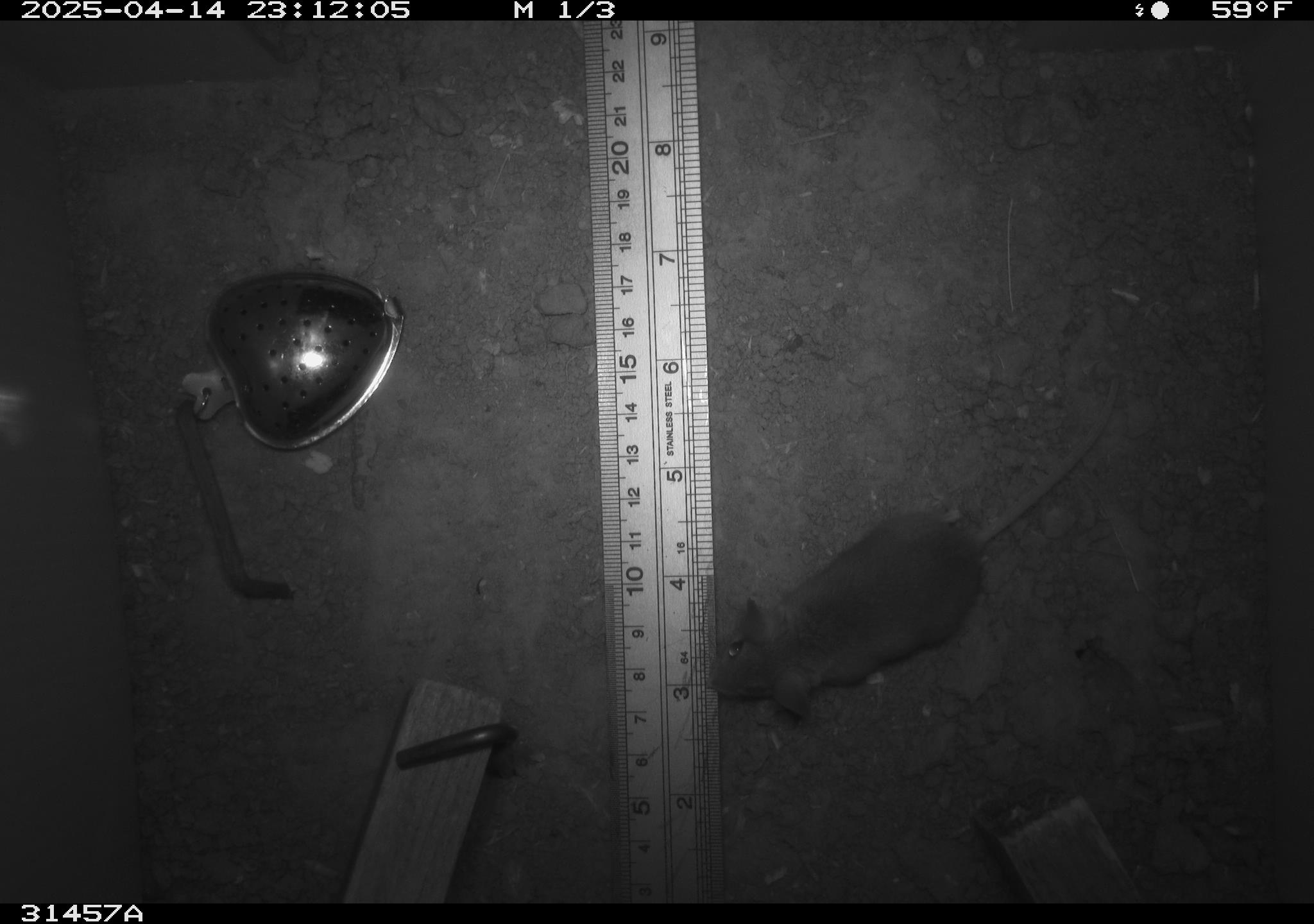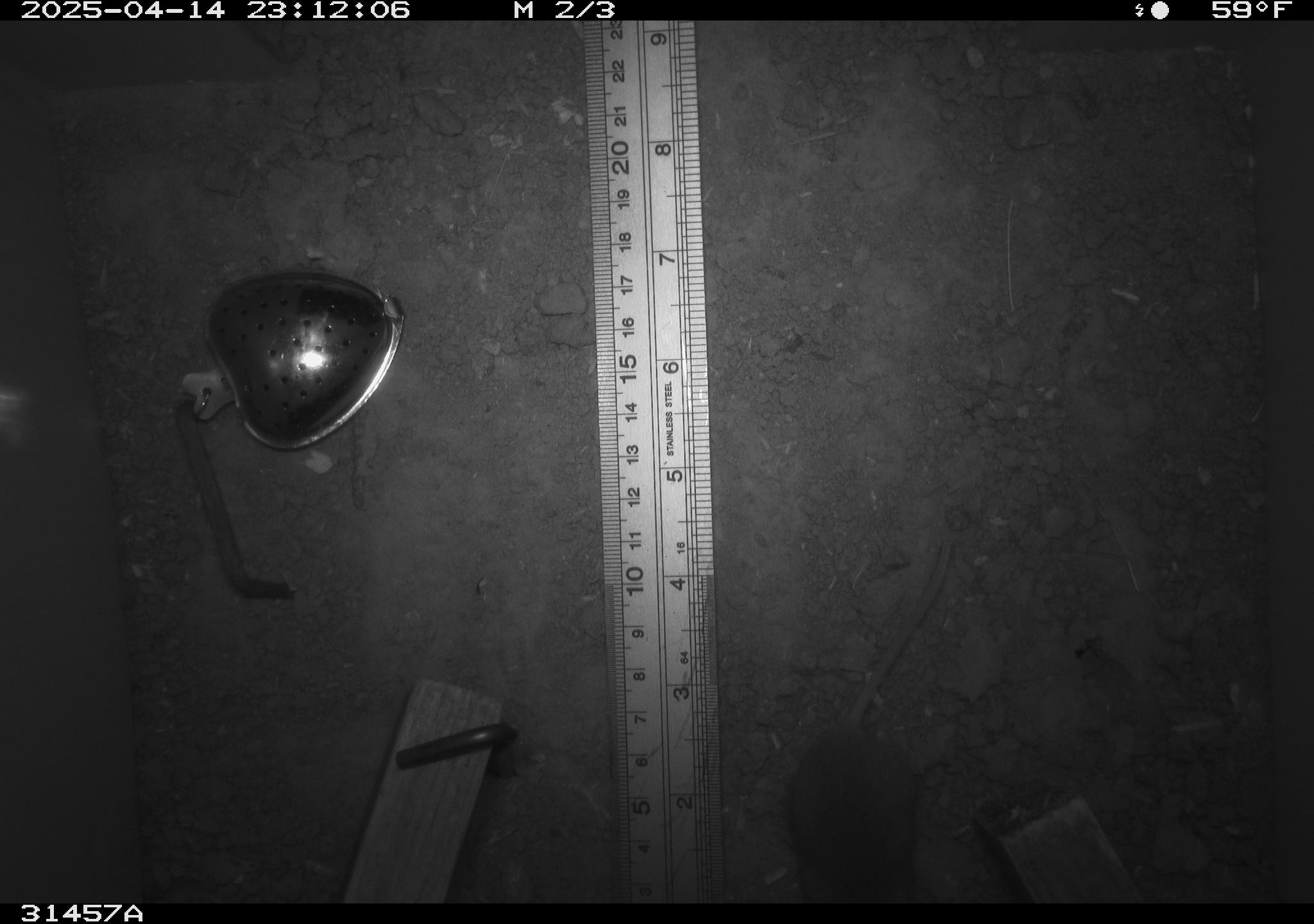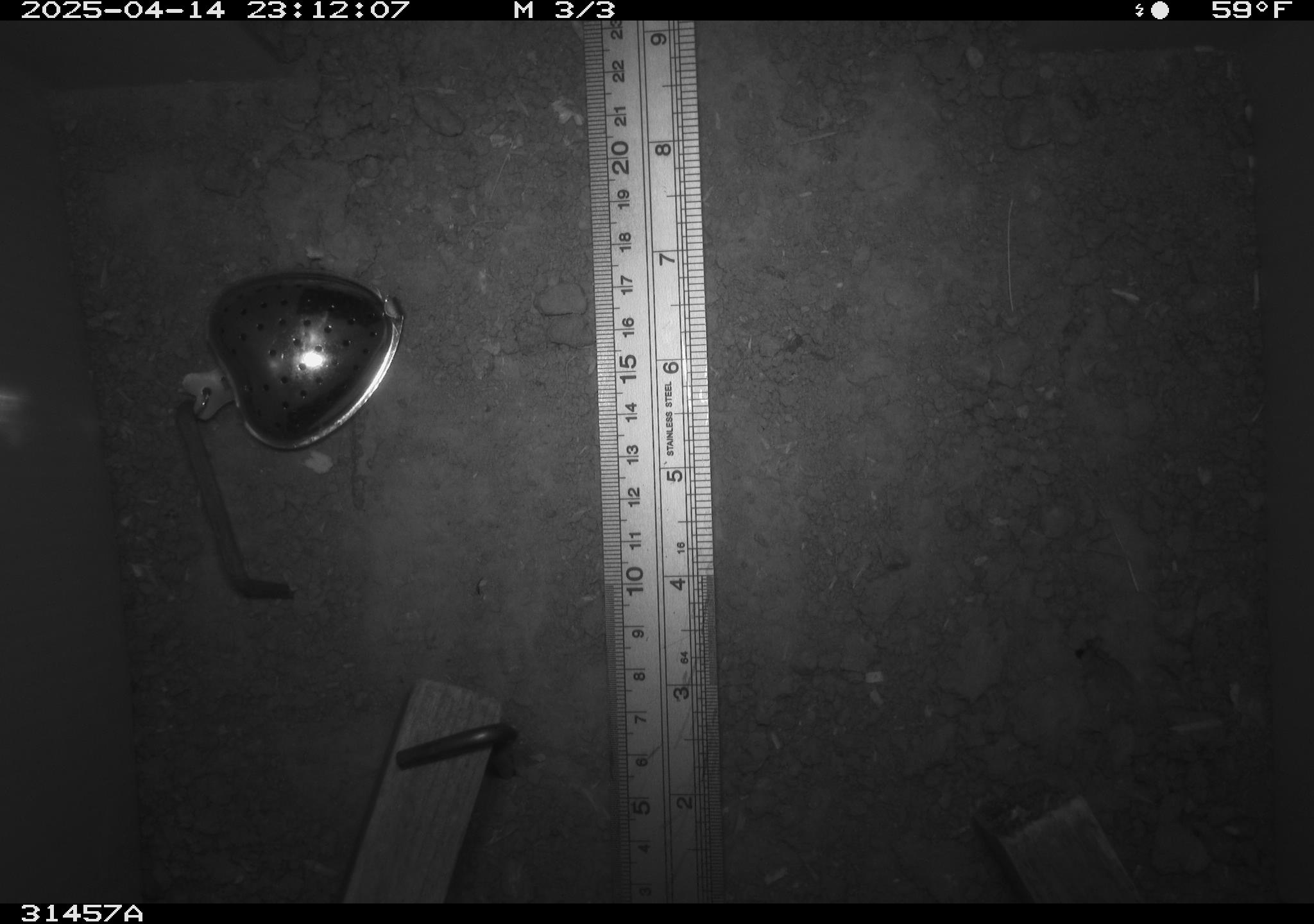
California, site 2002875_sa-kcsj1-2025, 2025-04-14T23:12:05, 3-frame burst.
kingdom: Animalia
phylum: Chordata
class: Mammalia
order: Rodentia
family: Muridae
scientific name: Muridae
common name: murids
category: muridae family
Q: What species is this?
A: Muridae family (murids) (Muridae).